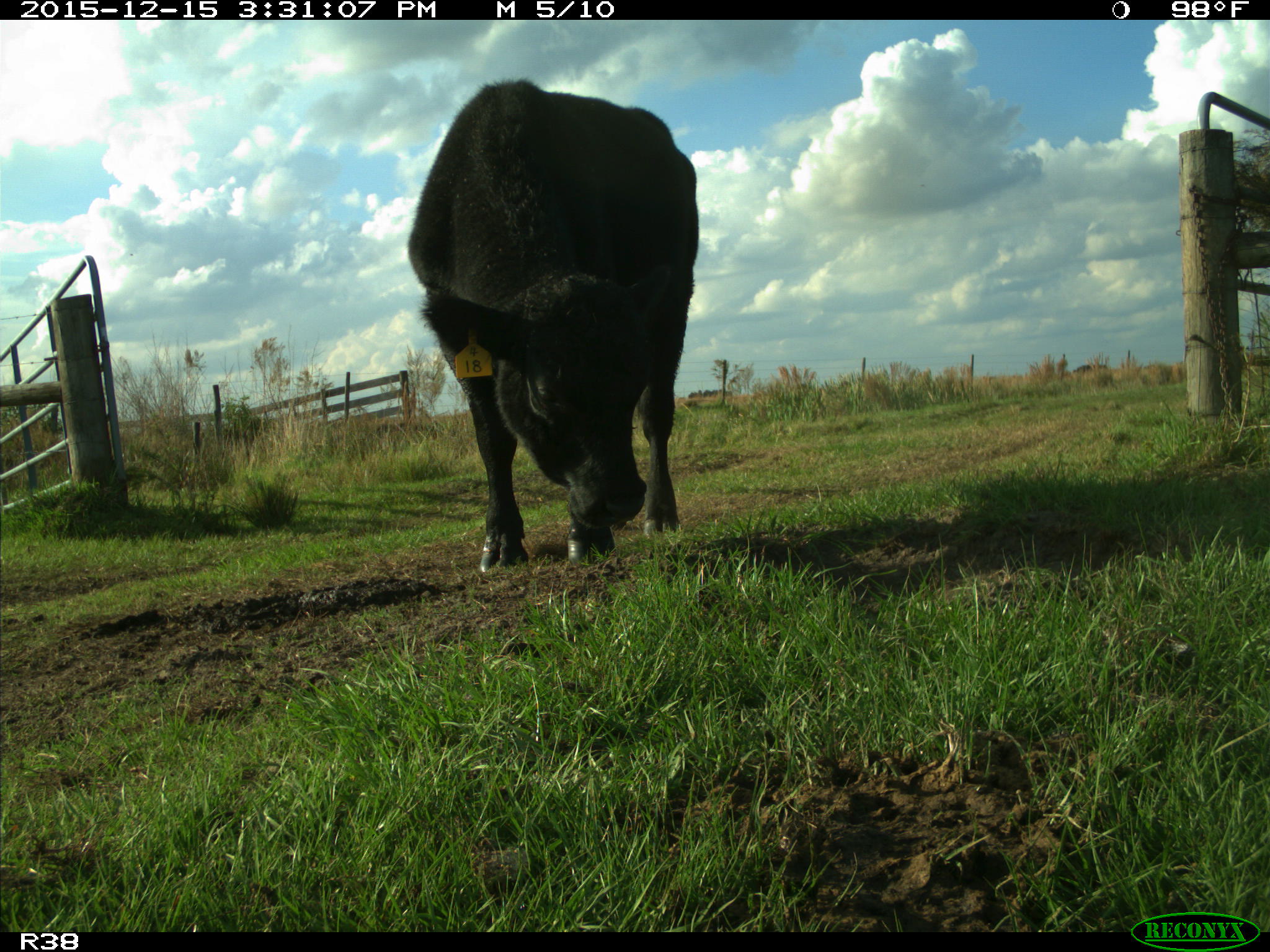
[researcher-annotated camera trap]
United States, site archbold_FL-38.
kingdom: Animalia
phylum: Chordata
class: Mammalia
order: Artiodactyla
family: Bovidae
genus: Bos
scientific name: Bos taurus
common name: domestic cow